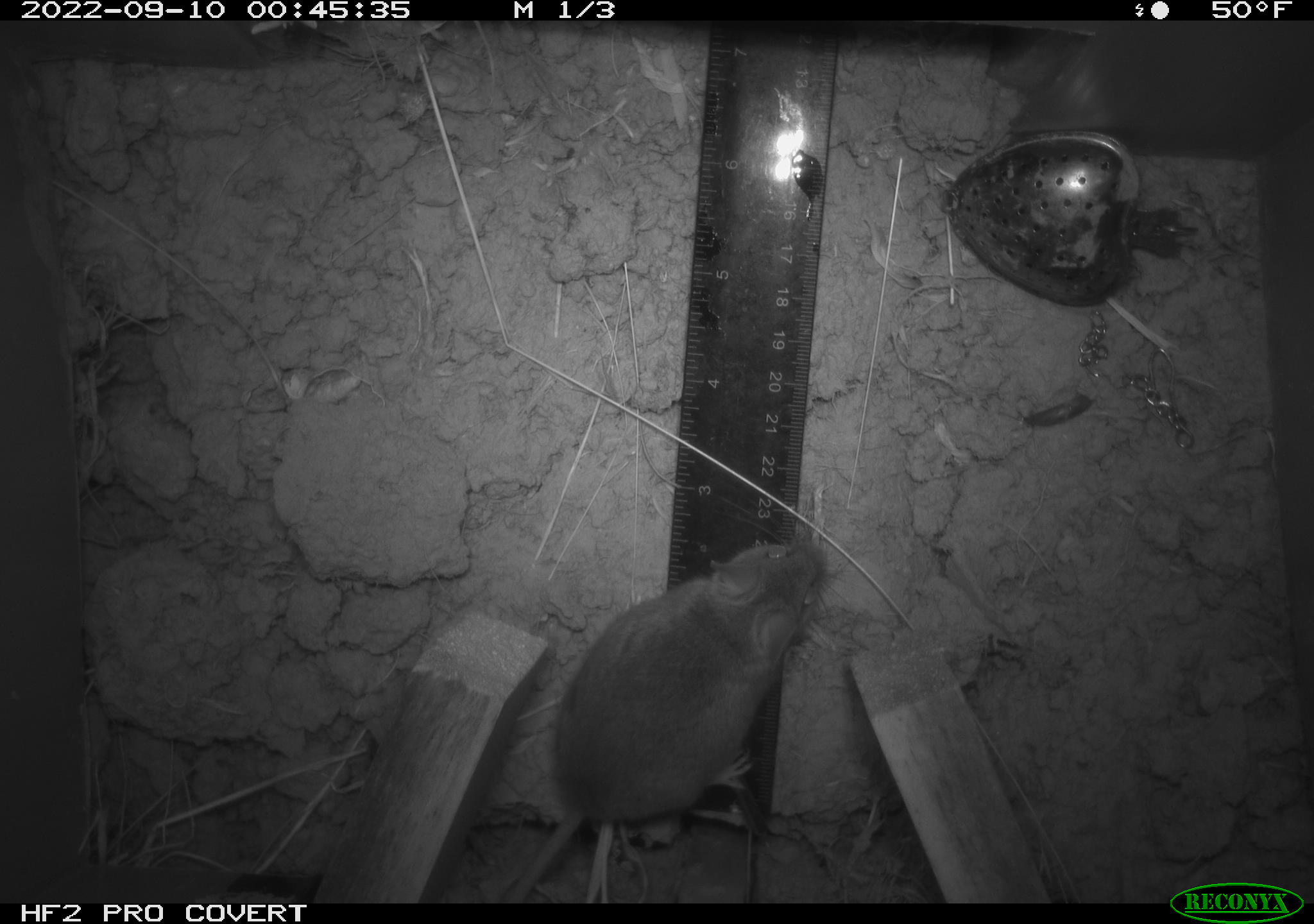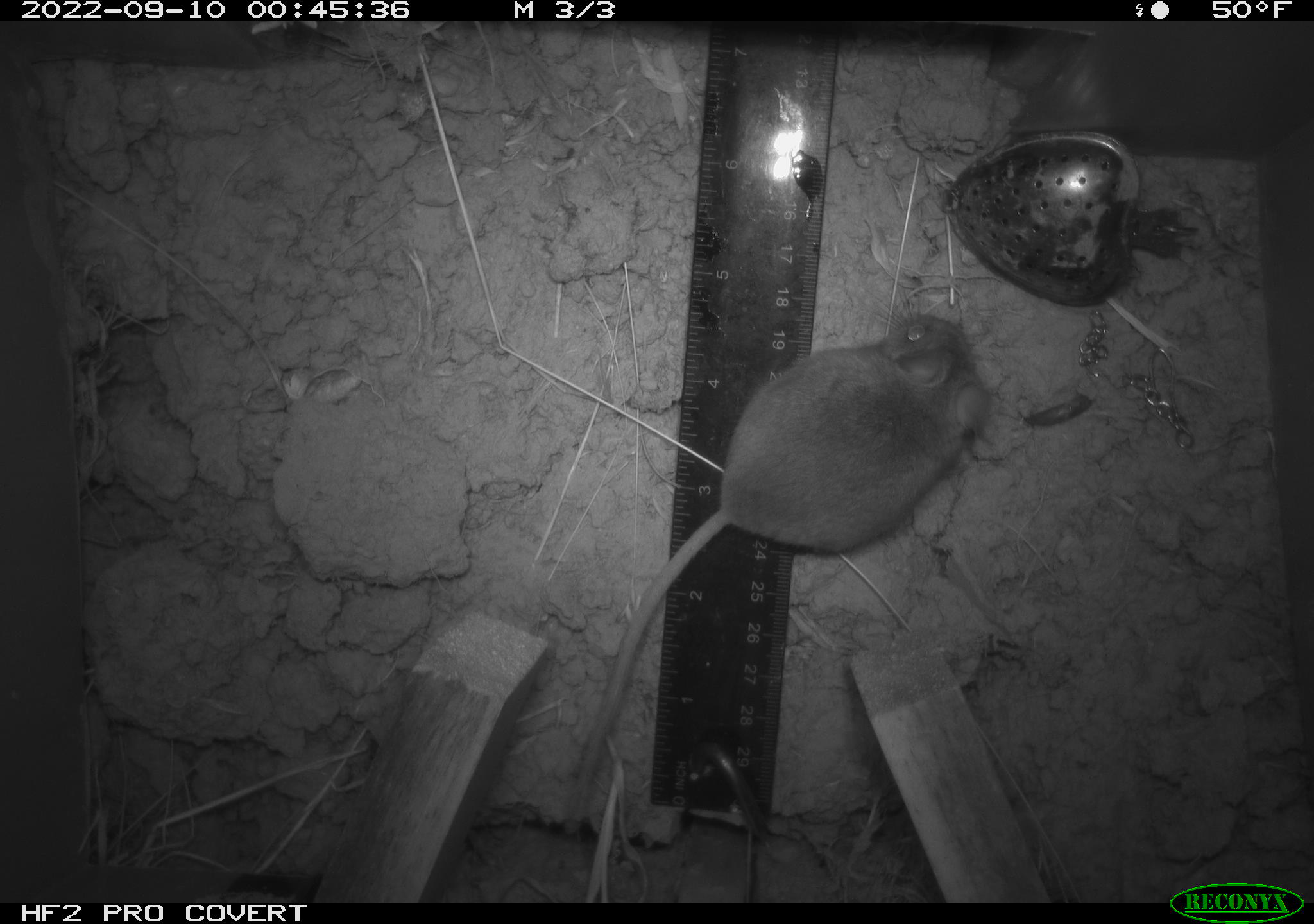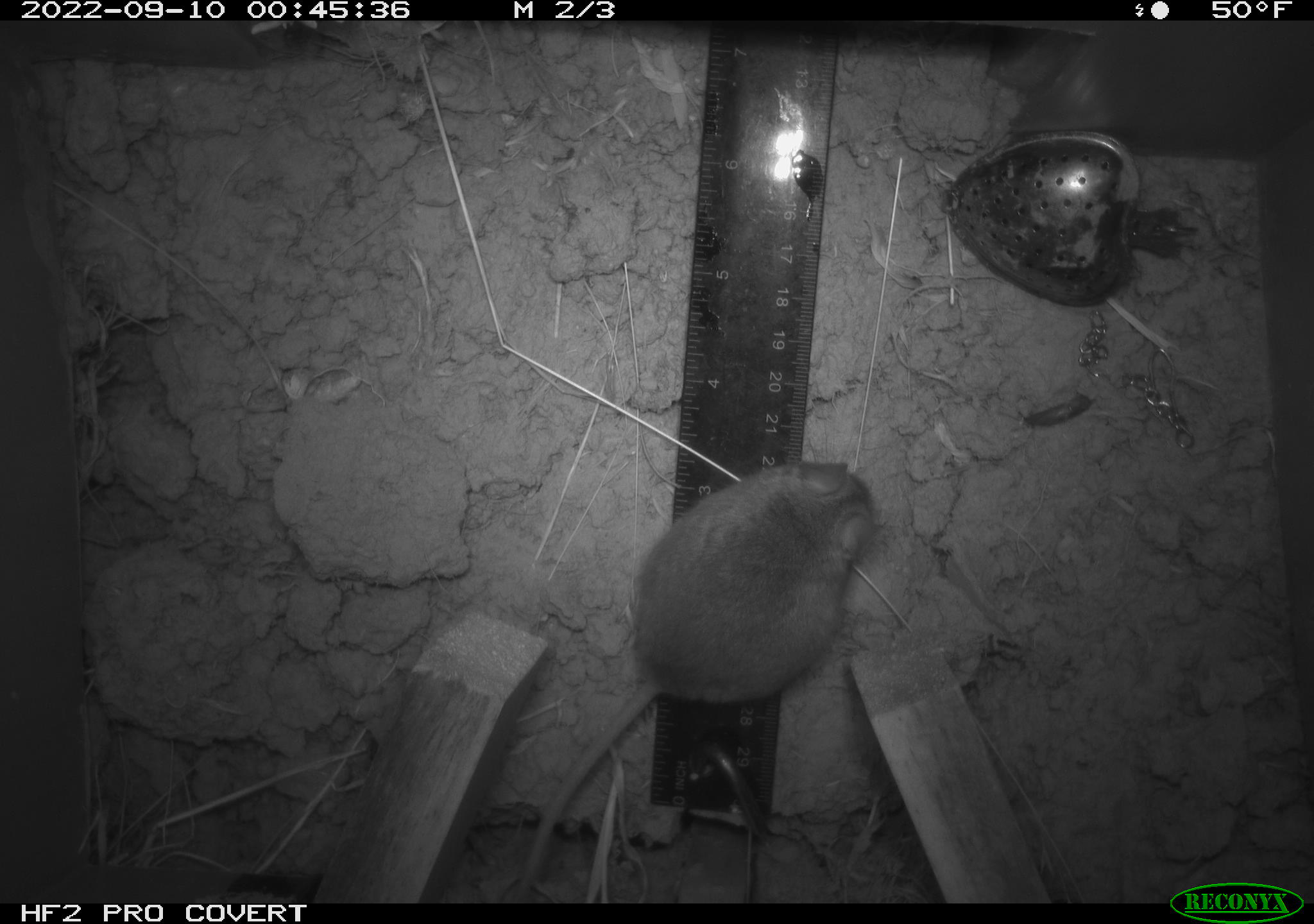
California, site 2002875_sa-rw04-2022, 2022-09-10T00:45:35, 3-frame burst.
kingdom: Animalia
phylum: Chordata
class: Mammalia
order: Rodentia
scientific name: Rodentia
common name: mouse species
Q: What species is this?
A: Mouse species (Rodentia).